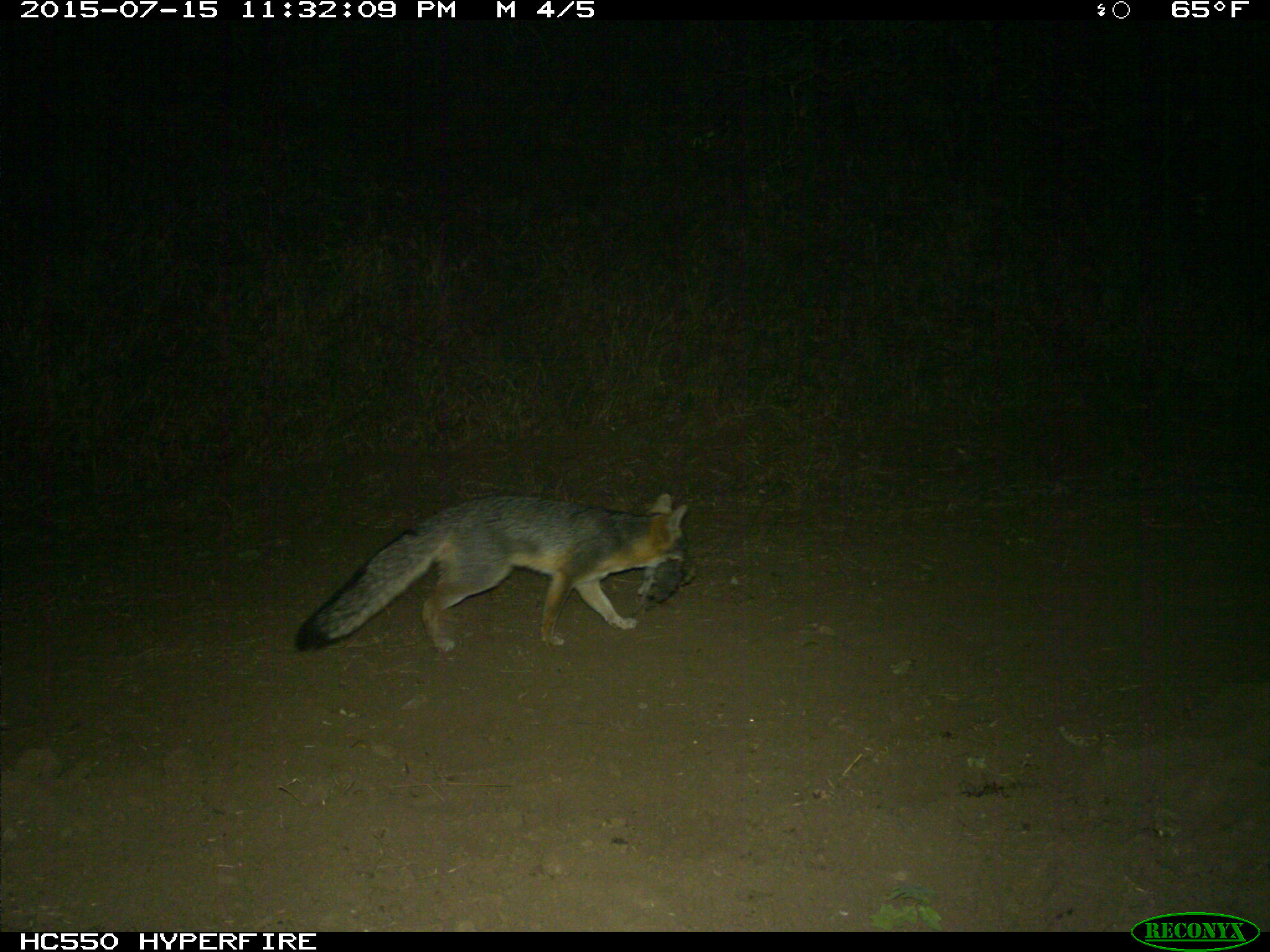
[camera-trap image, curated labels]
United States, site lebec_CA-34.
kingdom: Animalia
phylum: Chordata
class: Mammalia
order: Carnivora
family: Canidae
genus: Urocyon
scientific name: Urocyon cinereoargenteus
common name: gray fox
Urocyon cinereoargenteus (gray fox).